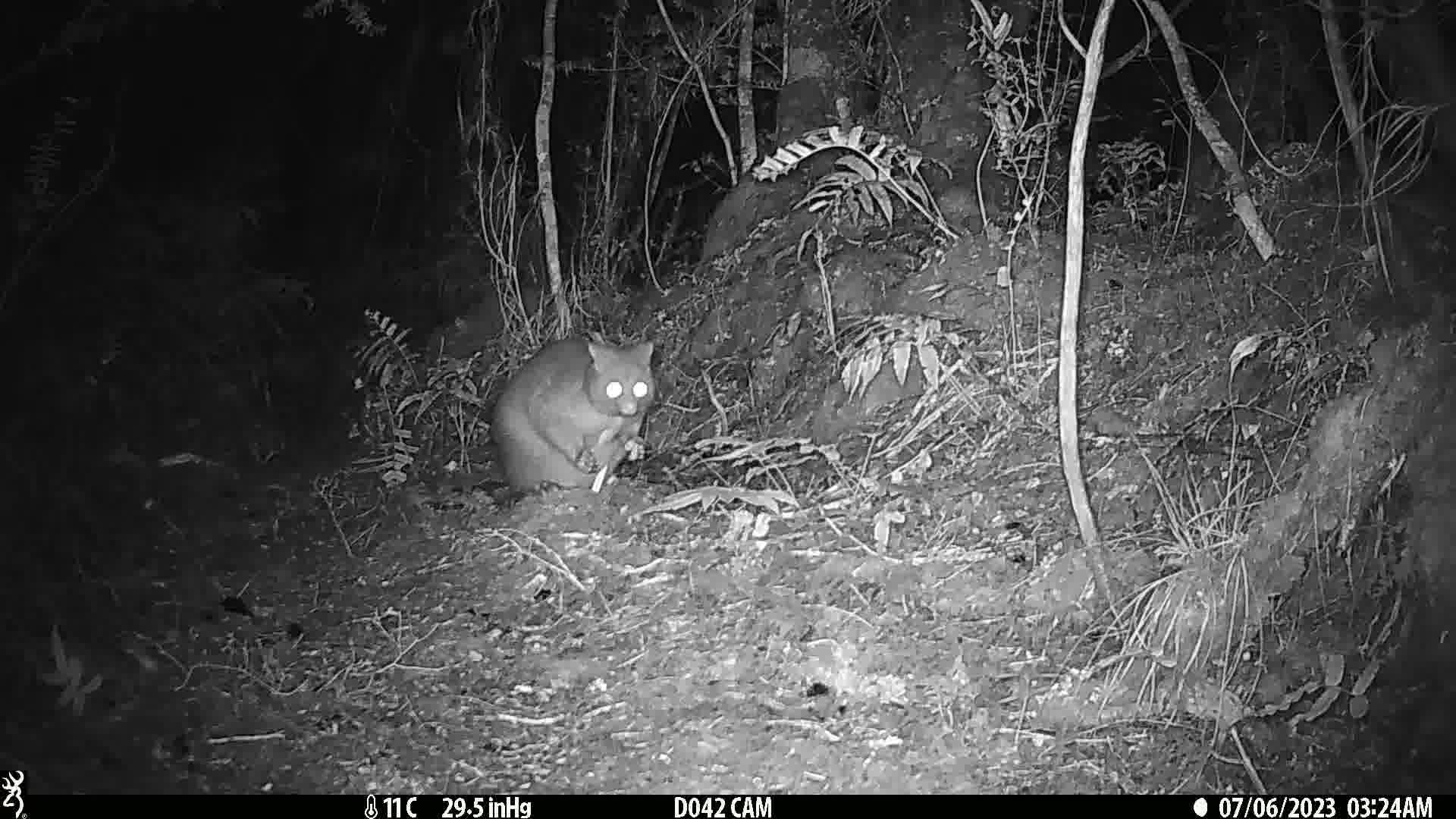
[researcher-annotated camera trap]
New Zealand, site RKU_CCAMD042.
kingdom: Animalia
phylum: Chordata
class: Mammalia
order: Diprotodontia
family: Phalangeridae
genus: Trichosurus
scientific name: Trichosurus vulpecula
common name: common brushtail possum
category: possum